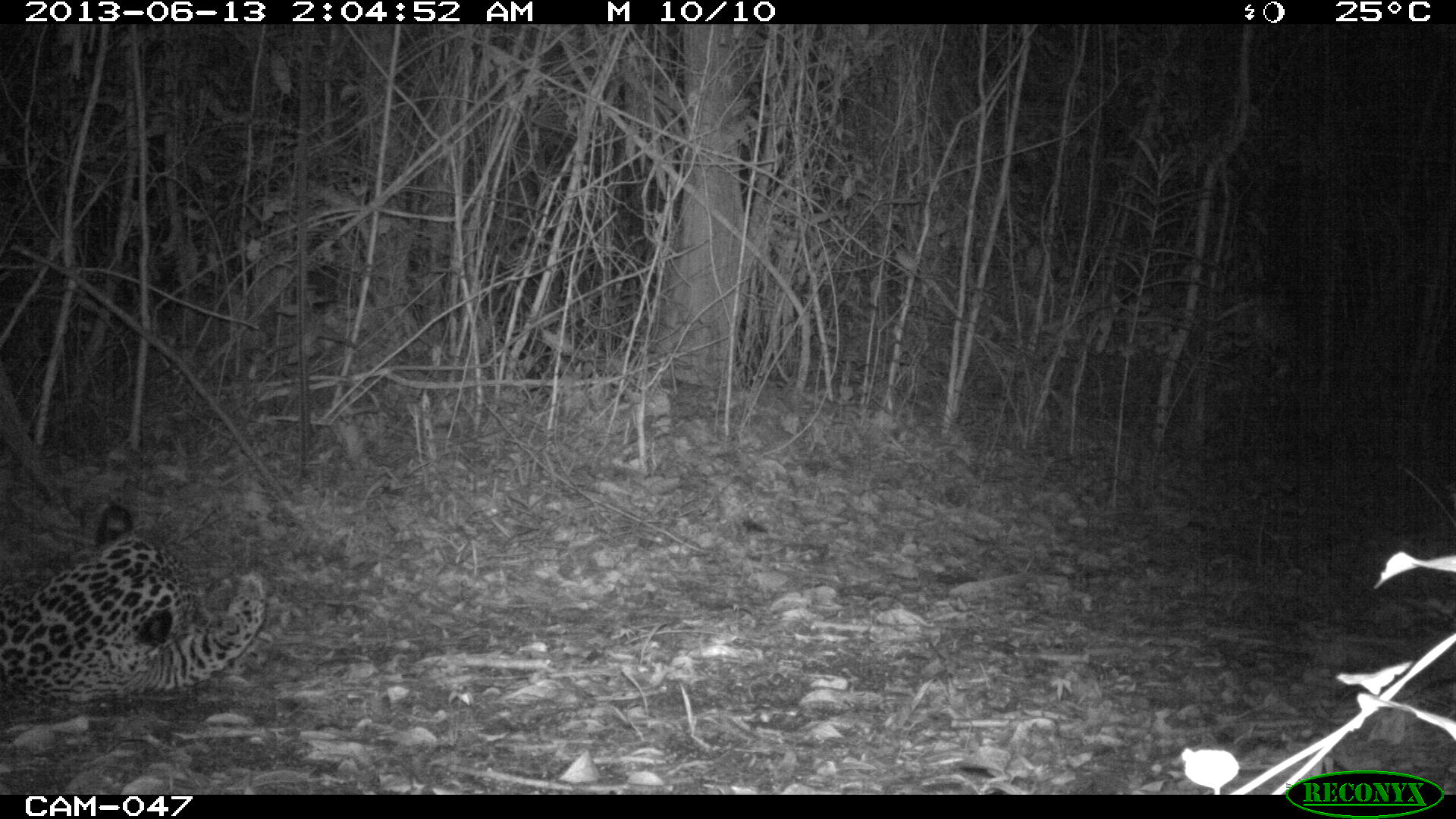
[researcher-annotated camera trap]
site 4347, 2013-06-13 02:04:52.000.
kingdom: Animalia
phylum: Chordata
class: Mammalia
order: Carnivora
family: Felidae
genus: Panthera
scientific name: Panthera onca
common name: jaguar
Panthera onca (jaguar), count 1, sex male.